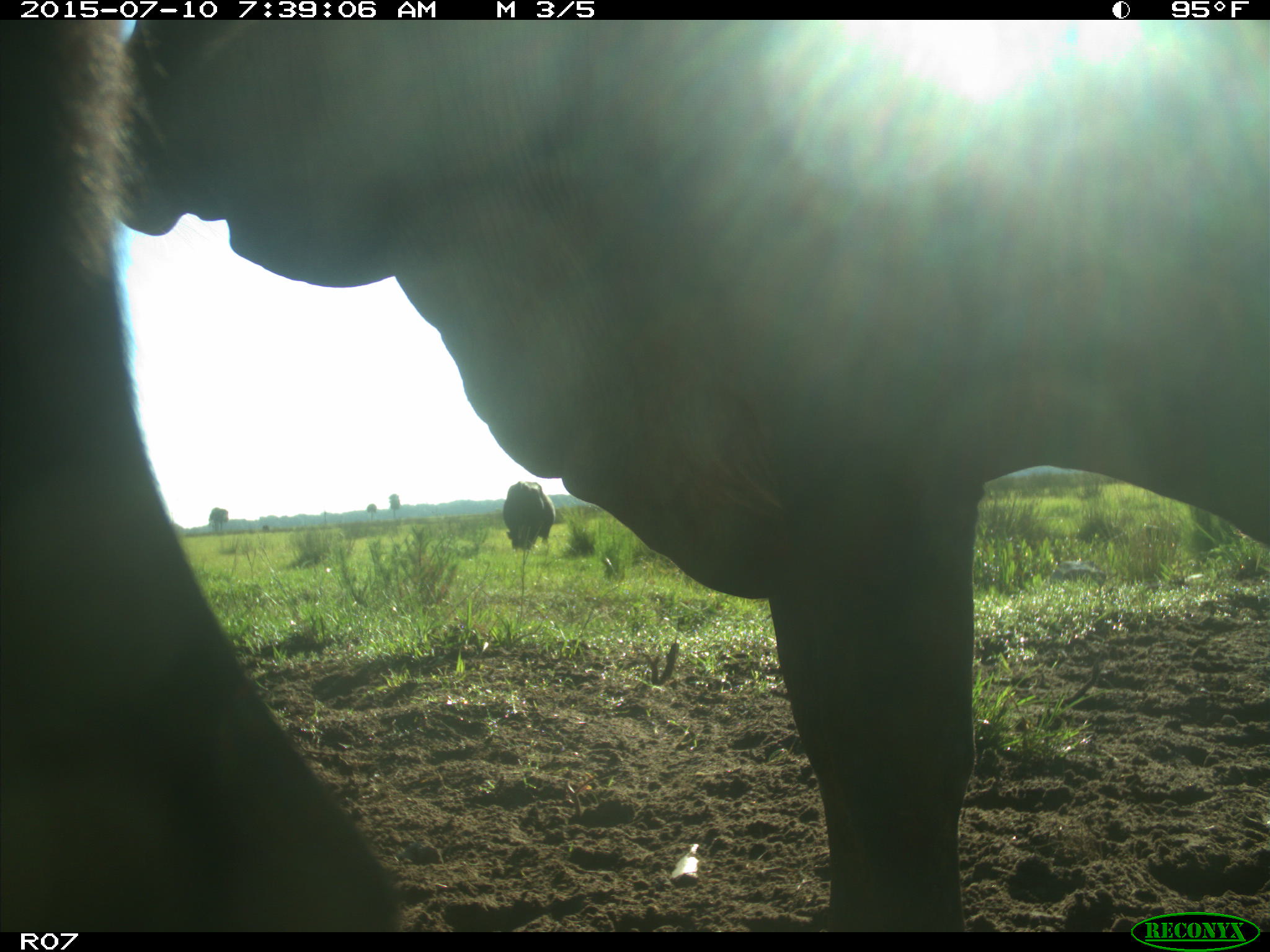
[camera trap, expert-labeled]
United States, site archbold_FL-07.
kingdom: Animalia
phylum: Chordata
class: Mammalia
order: Artiodactyla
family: Bovidae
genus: Bos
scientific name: Bos taurus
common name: domestic cow